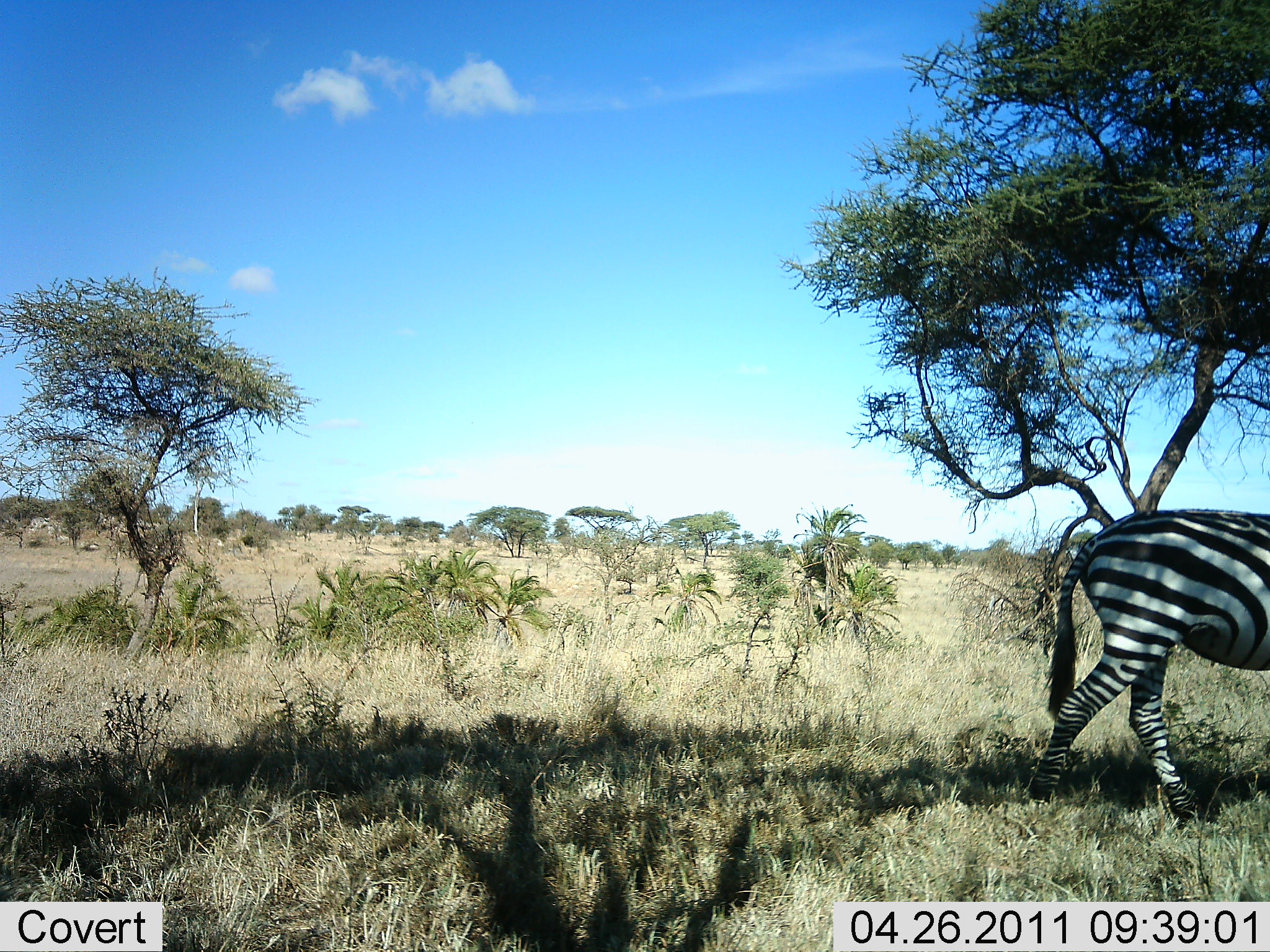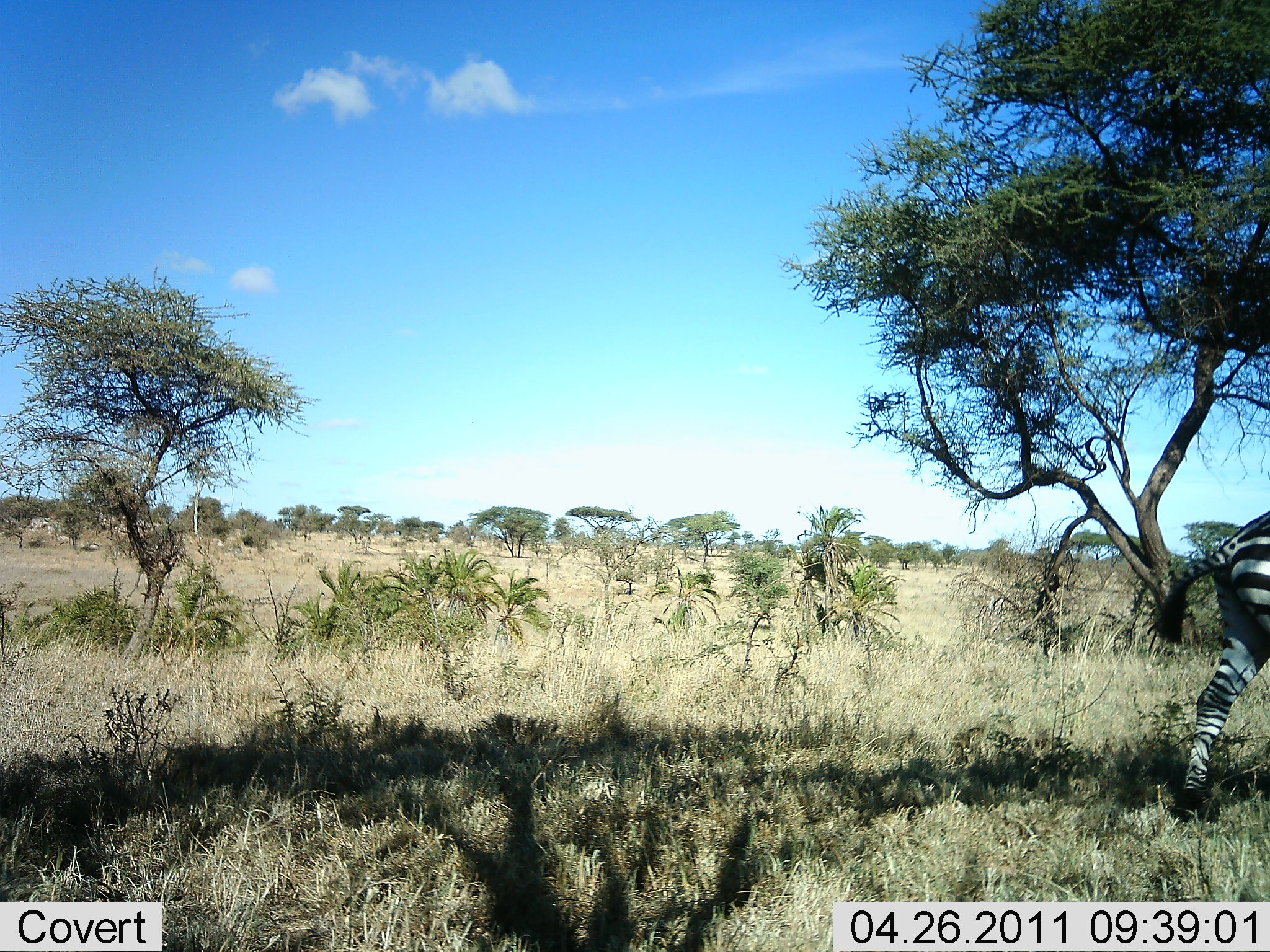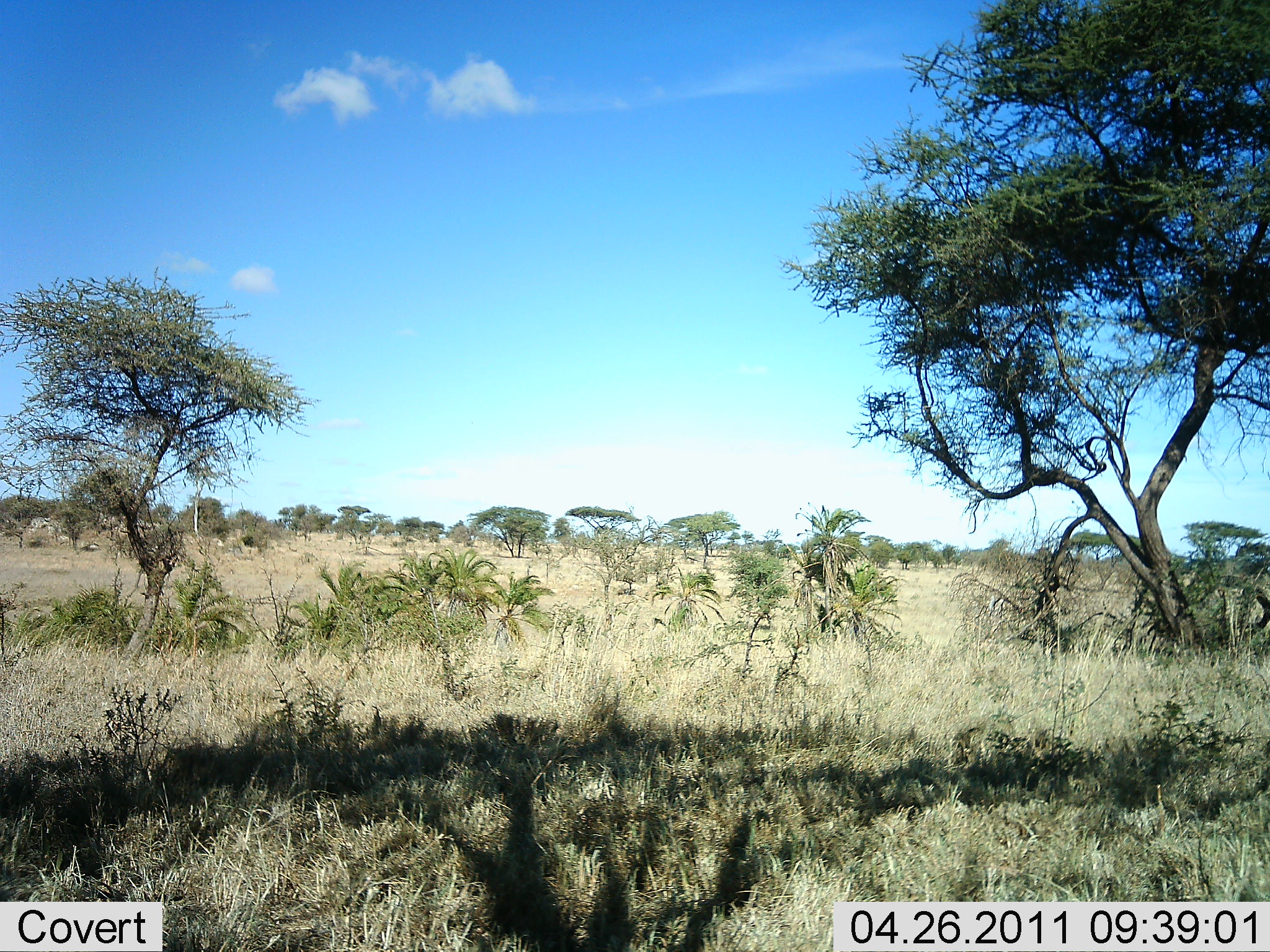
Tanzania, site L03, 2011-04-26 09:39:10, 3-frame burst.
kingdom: Animalia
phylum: Chordata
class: Mammalia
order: Perissodactyla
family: Equidae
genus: Equus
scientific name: Equus quagga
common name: plains zebra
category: zebra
Zebra (plains zebra) (Equus quagga), count 1. Behavior (volunteer vote fractions): standing 0%, resting 0%, moving 100%, interacting 0%. Young present (vote fraction): 0%. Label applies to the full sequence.